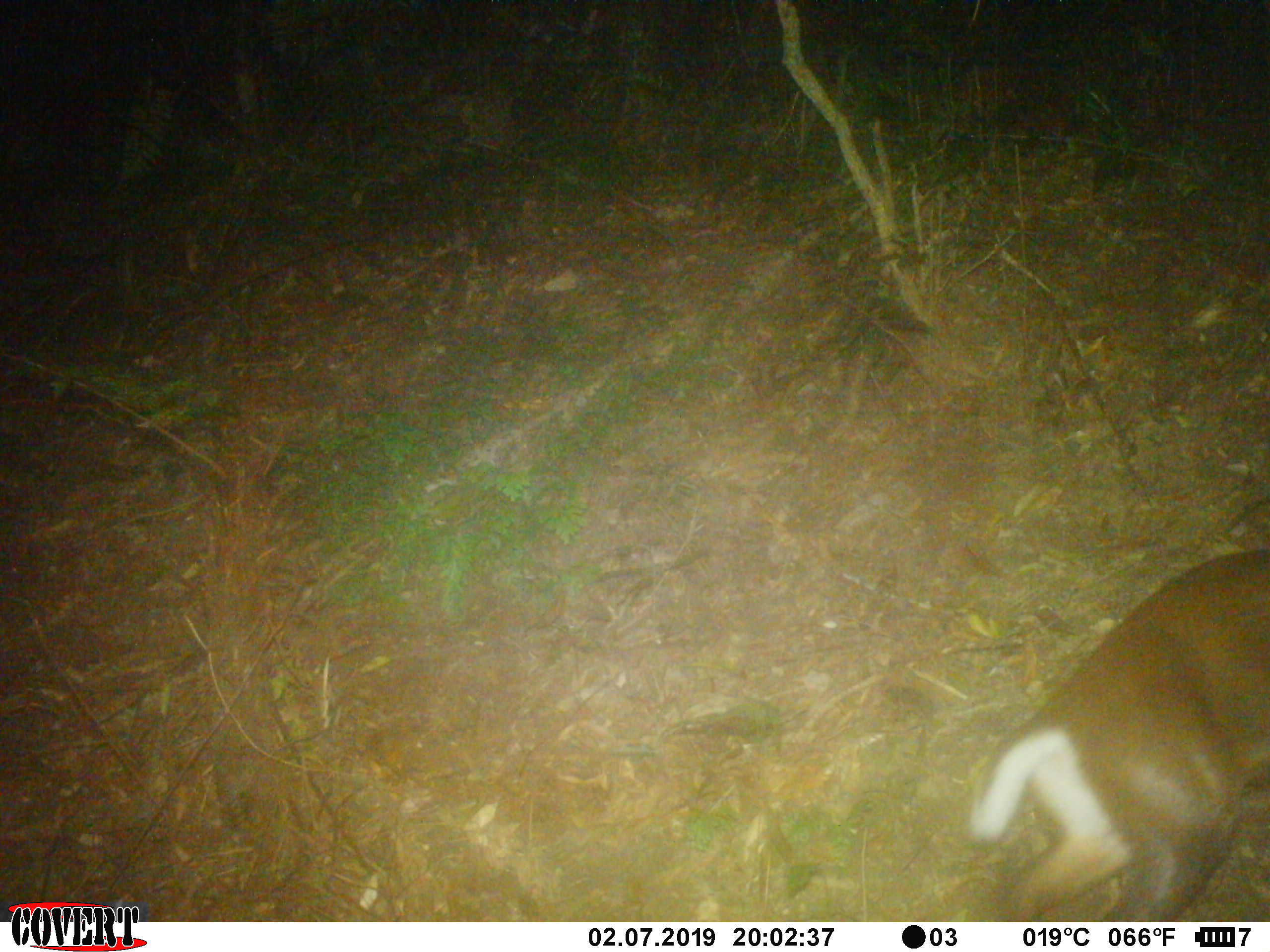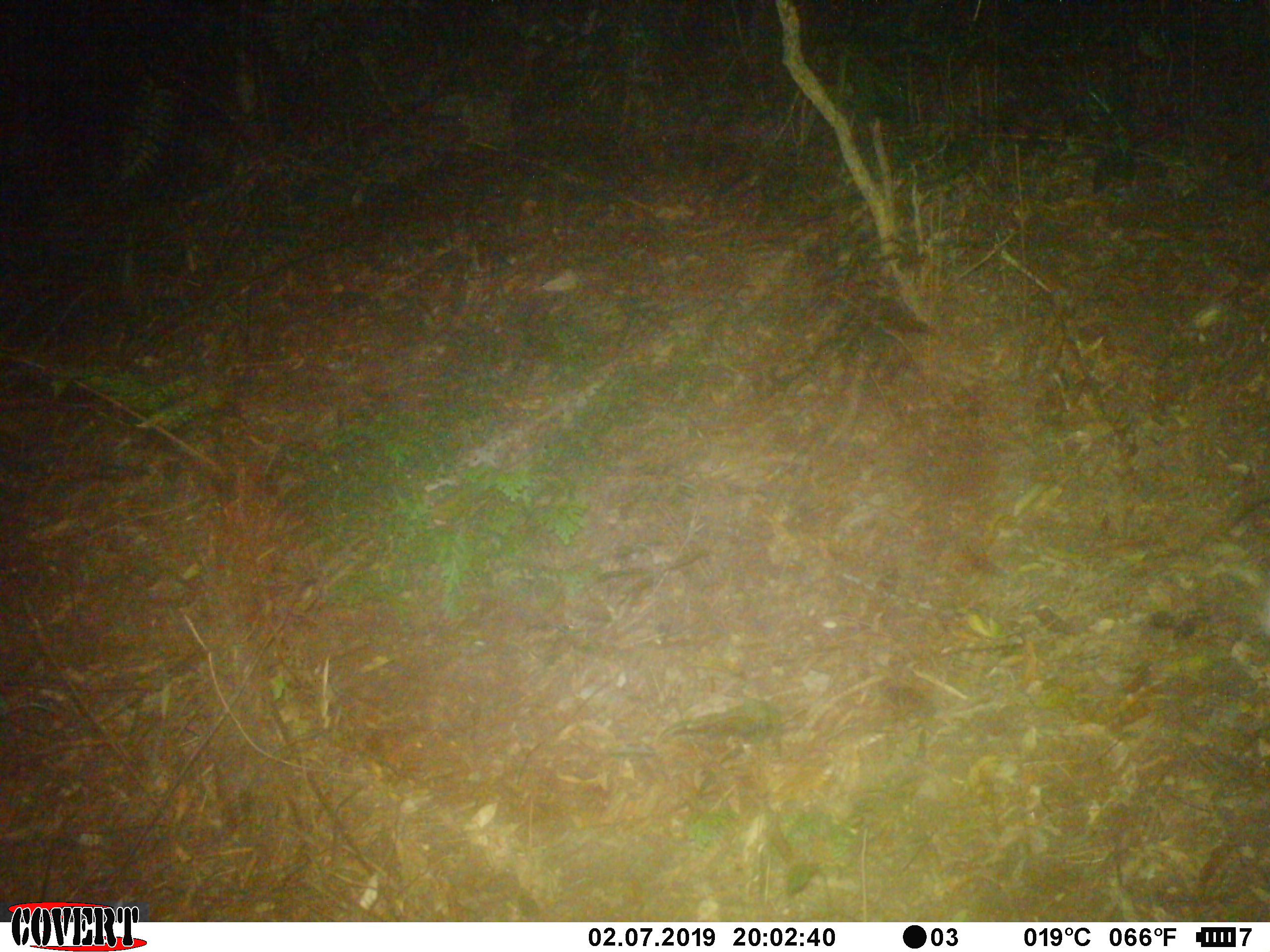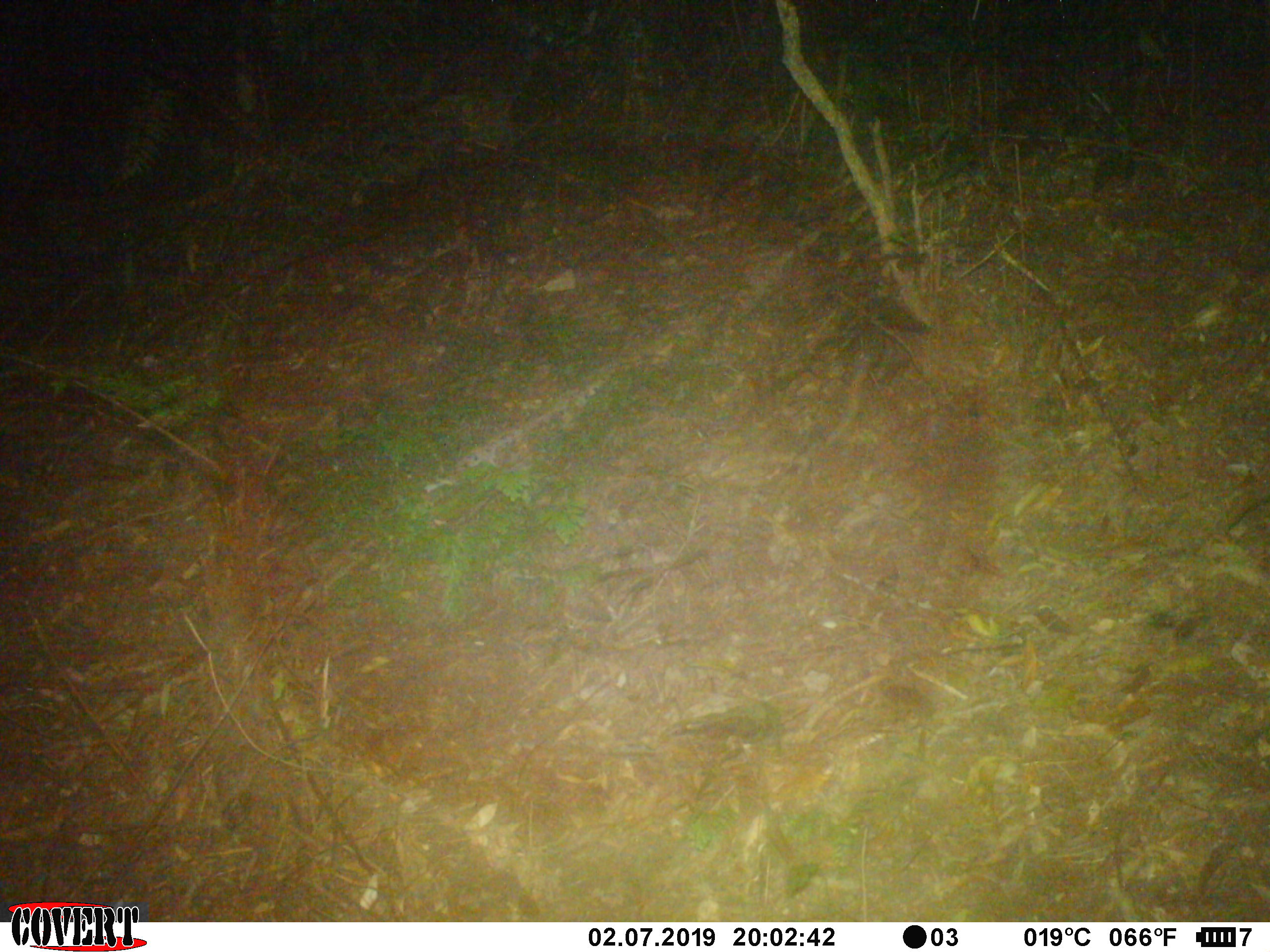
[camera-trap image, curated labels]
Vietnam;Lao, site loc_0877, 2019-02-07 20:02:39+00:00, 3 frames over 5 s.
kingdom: Animalia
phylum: Chordata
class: Mammalia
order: Artiodactyla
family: Cervidae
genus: Muntiacus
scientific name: Muntiacus rooseveltorum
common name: roosevelt's muntjac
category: roosevelts muntjac group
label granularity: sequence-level